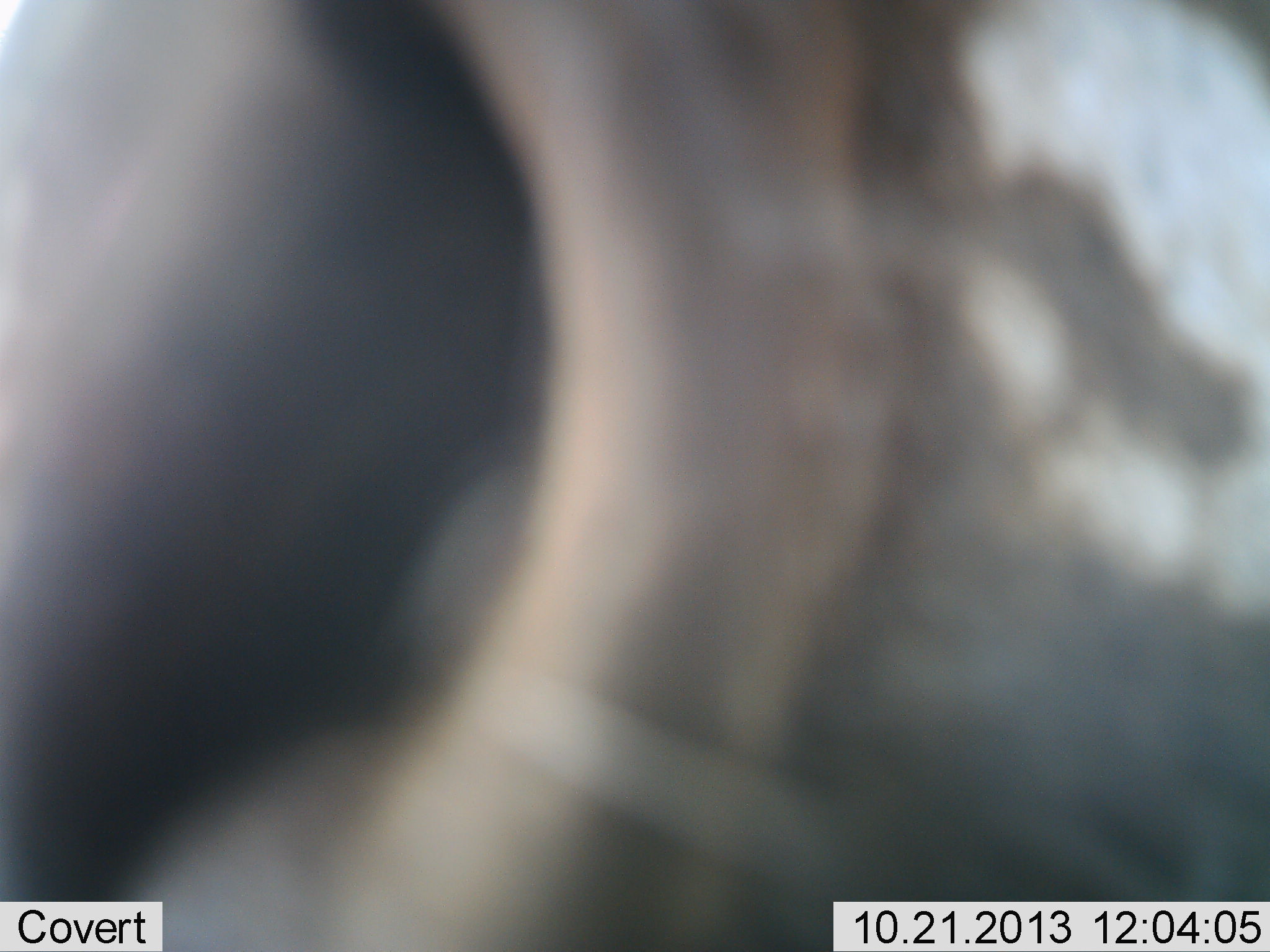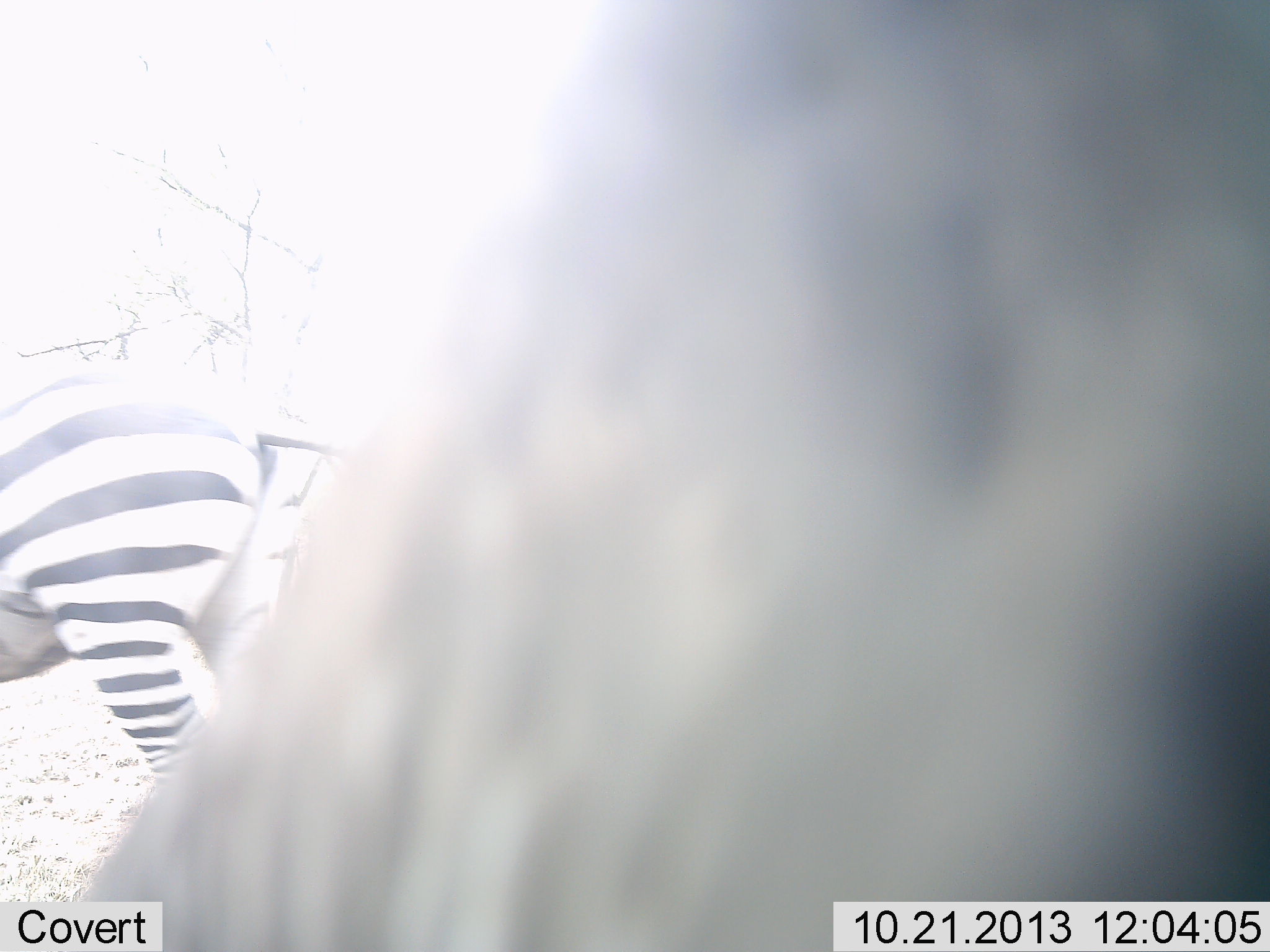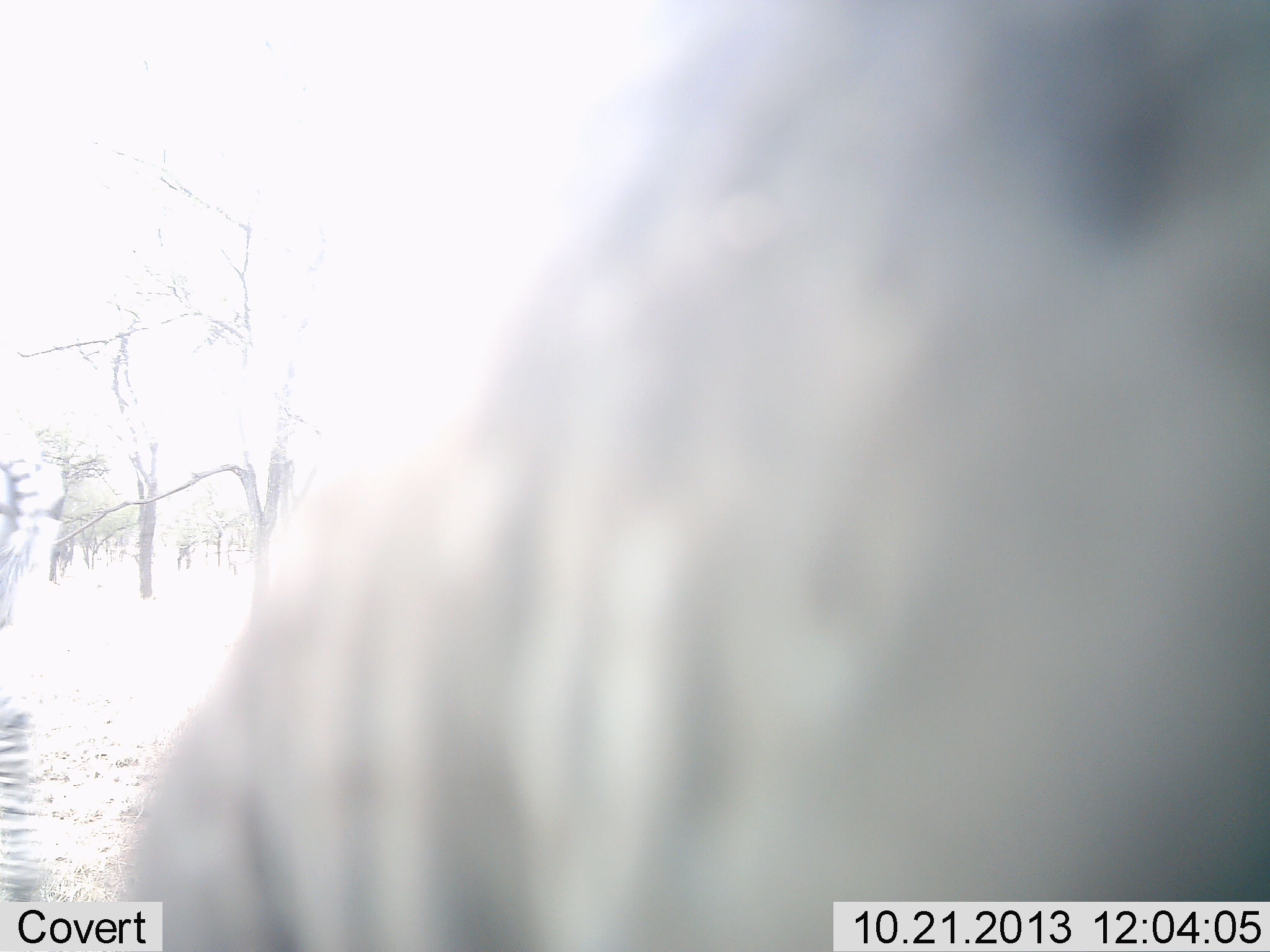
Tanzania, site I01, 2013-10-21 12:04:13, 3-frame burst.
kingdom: Animalia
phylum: Chordata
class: Mammalia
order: Perissodactyla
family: Equidae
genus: Equus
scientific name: Equus quagga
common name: plains zebra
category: zebra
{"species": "zebra (plains zebra) (Equus quagga)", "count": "2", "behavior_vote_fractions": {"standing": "62%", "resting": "0%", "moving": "38%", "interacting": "0%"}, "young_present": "0%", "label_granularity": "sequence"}